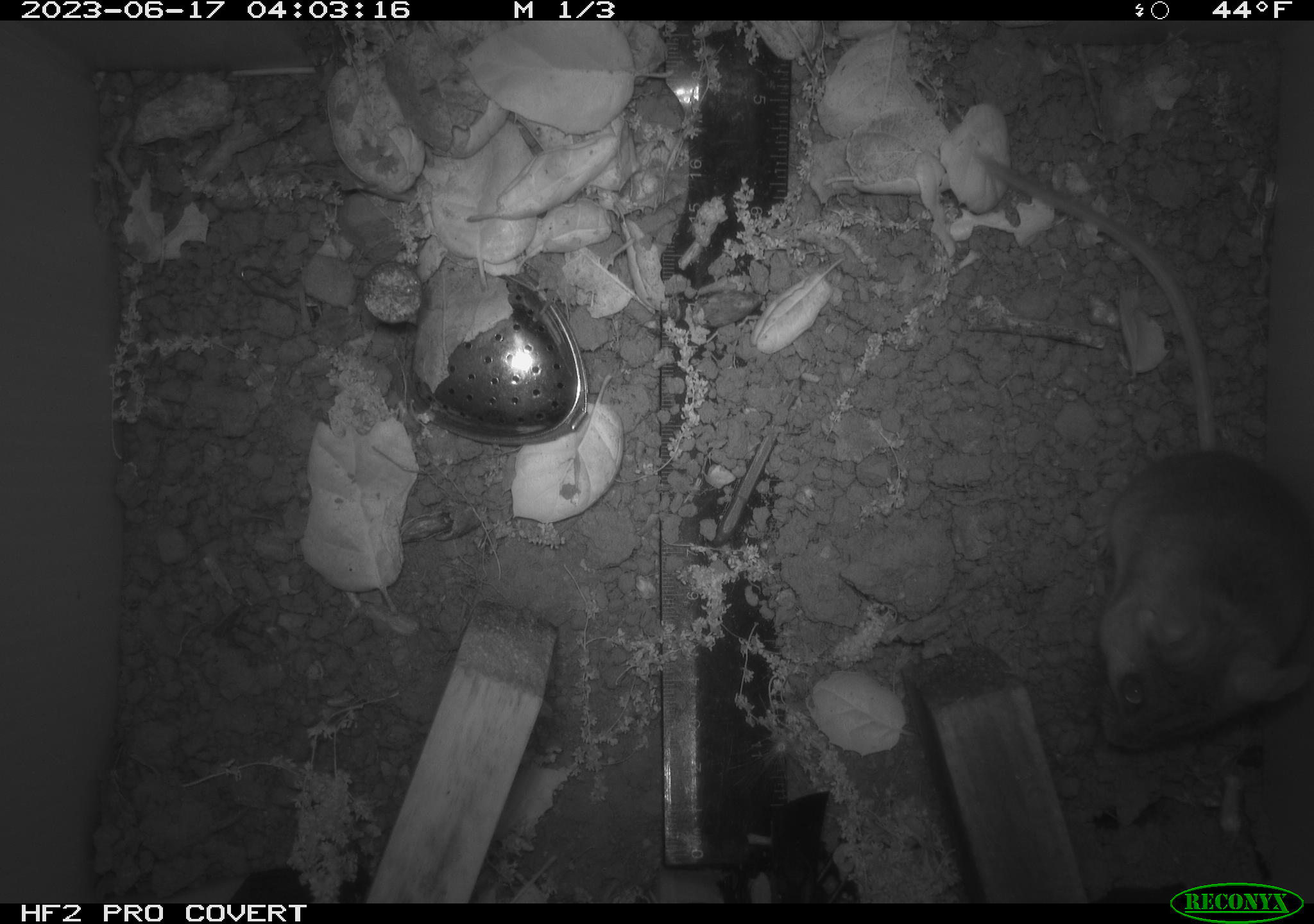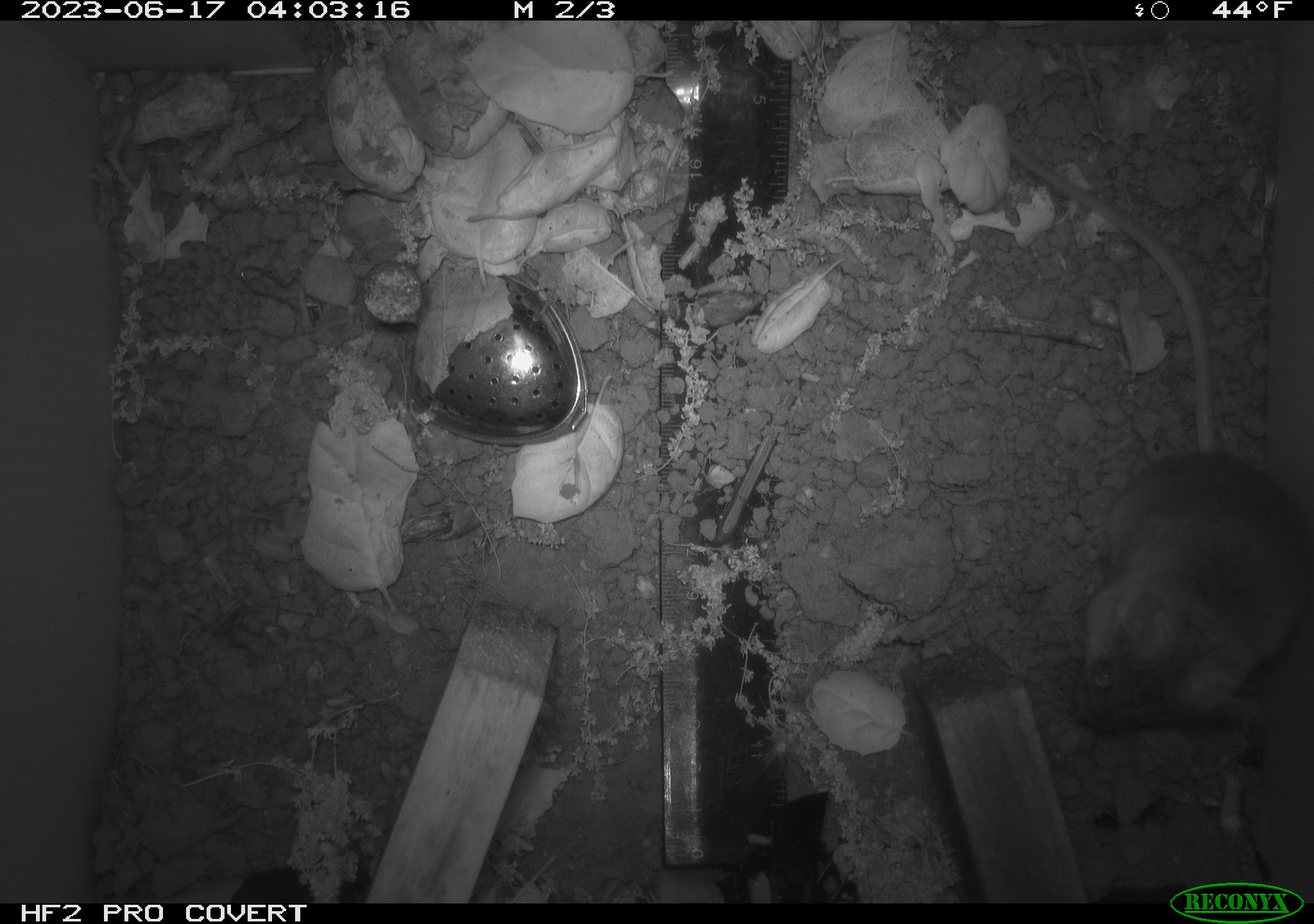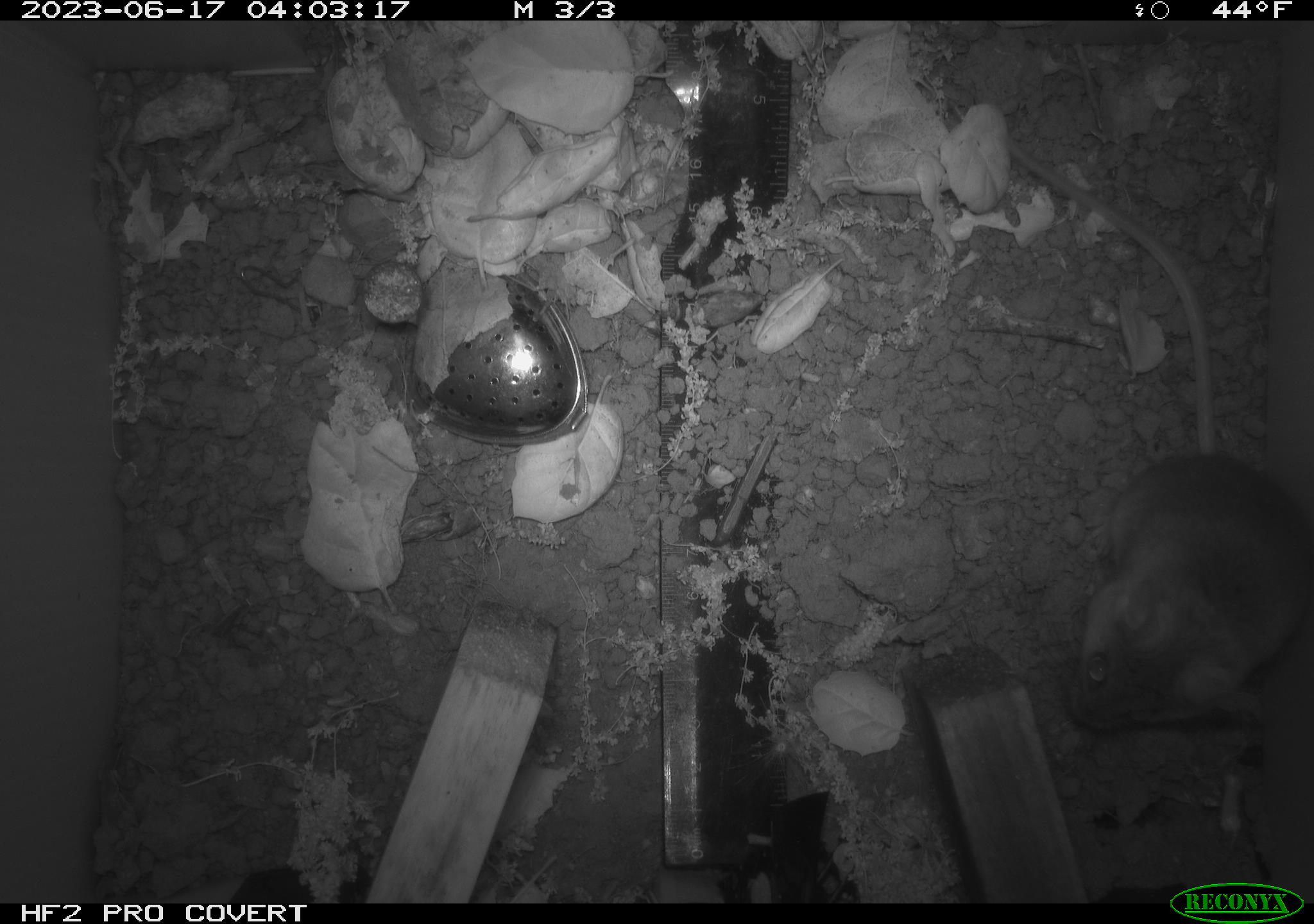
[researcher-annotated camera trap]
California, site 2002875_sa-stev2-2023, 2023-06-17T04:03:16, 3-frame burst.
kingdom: Animalia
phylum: Chordata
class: Mammalia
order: Rodentia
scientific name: Rodentia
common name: mouse species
Mouse species (Rodentia).